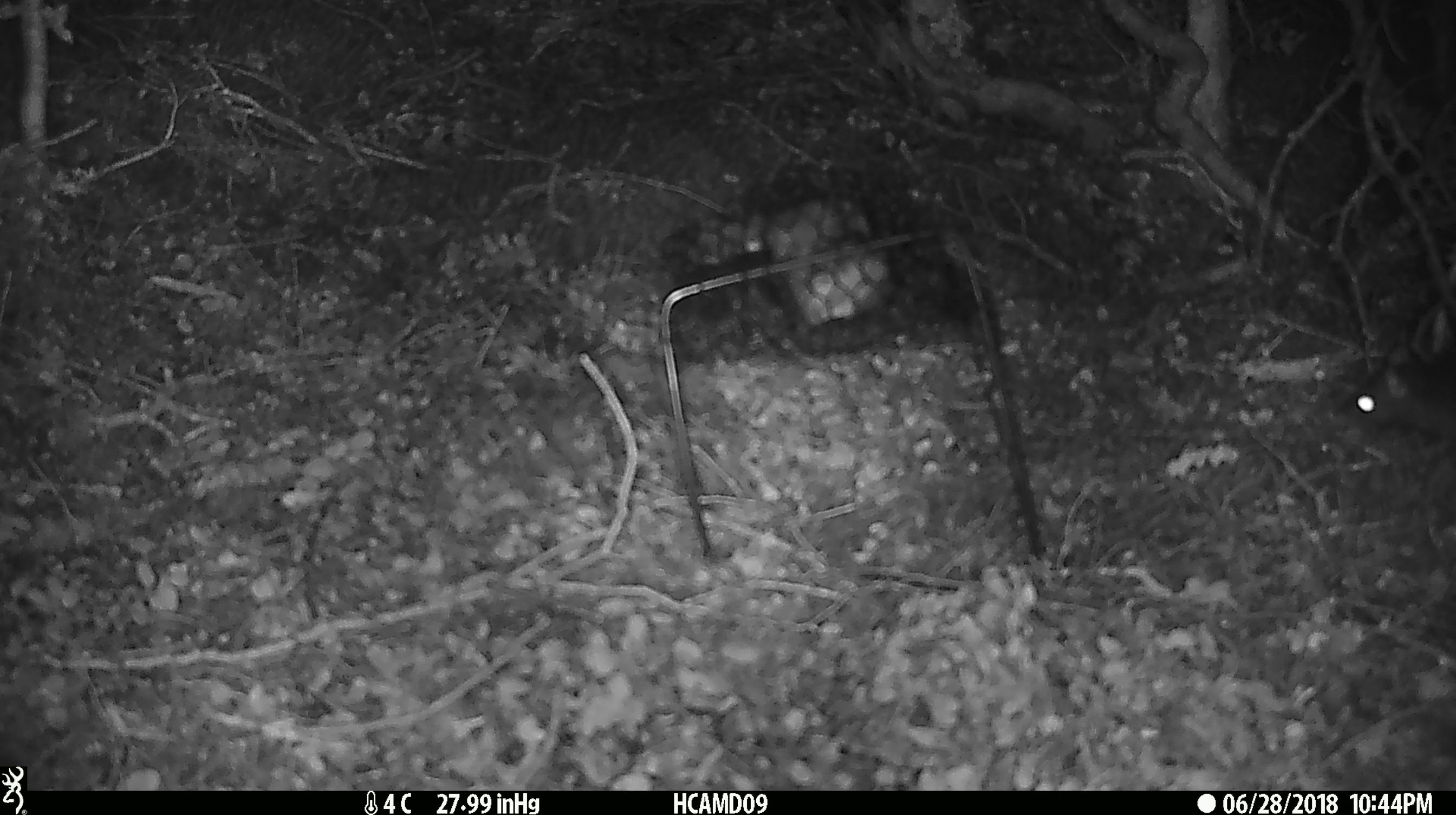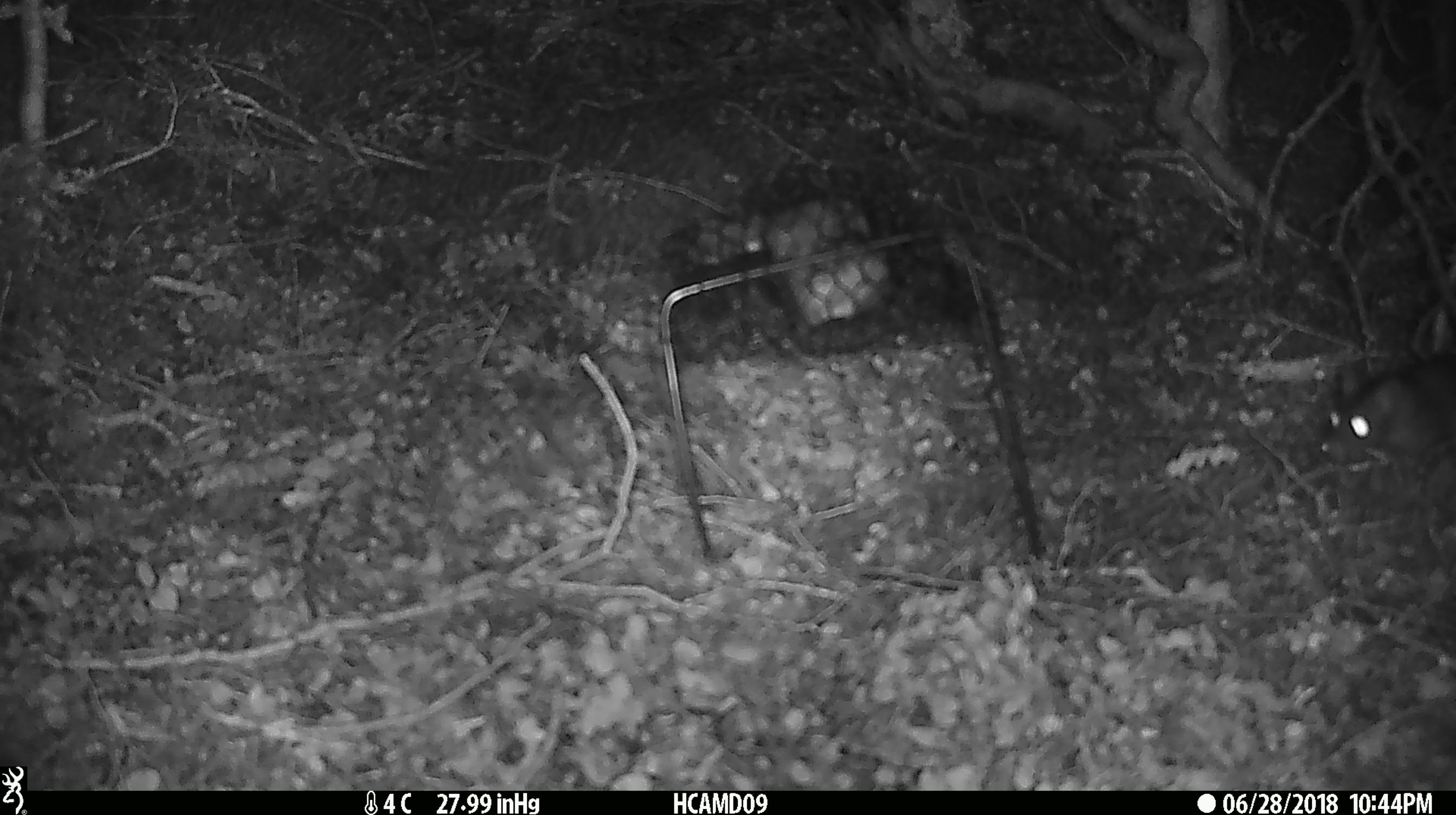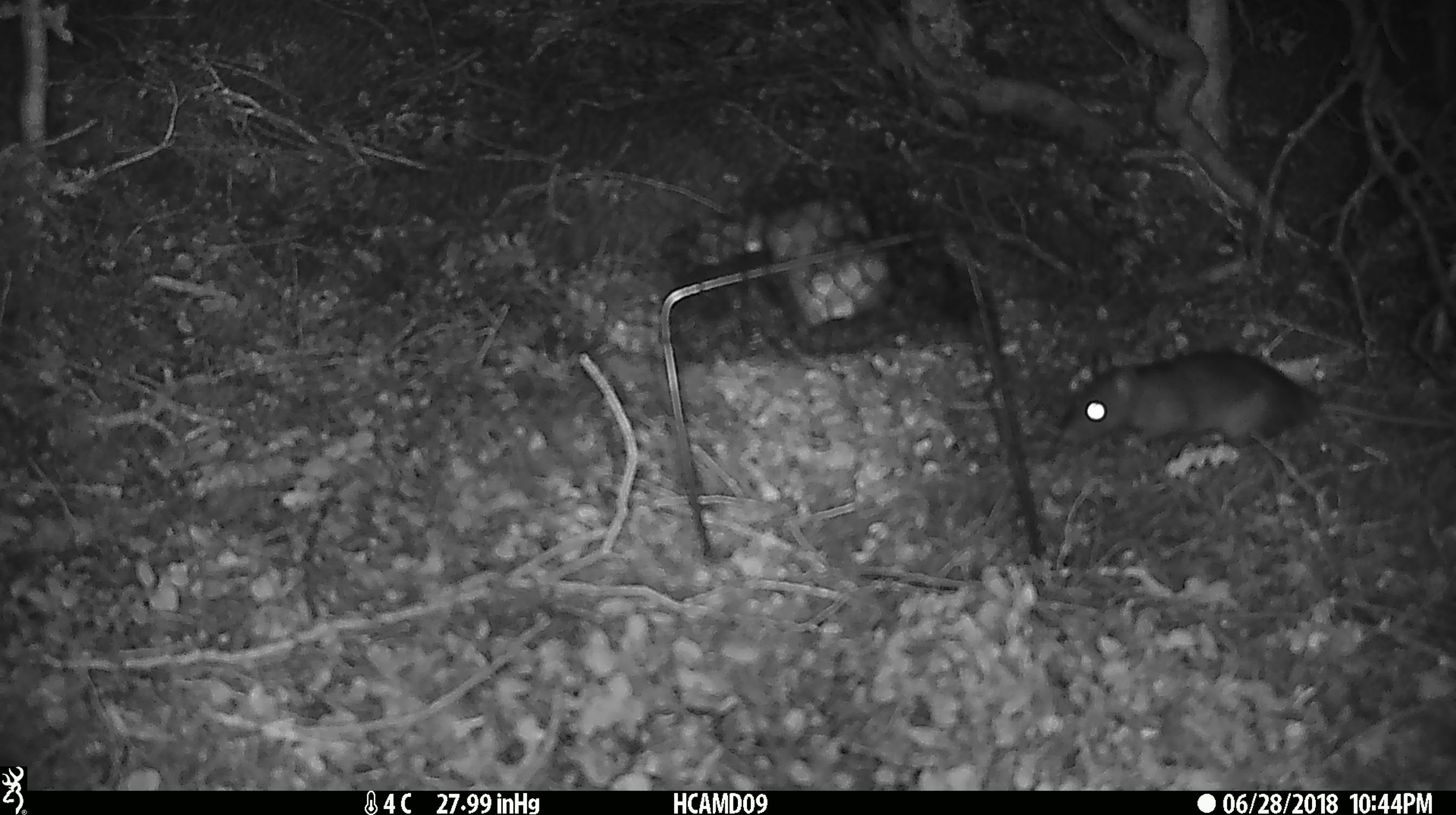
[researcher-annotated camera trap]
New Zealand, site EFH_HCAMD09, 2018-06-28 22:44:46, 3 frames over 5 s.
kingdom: Animalia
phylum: Chordata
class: Mammalia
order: Rodentia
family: Muridae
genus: Rattus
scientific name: Rattus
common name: rat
Rat (Rattus).